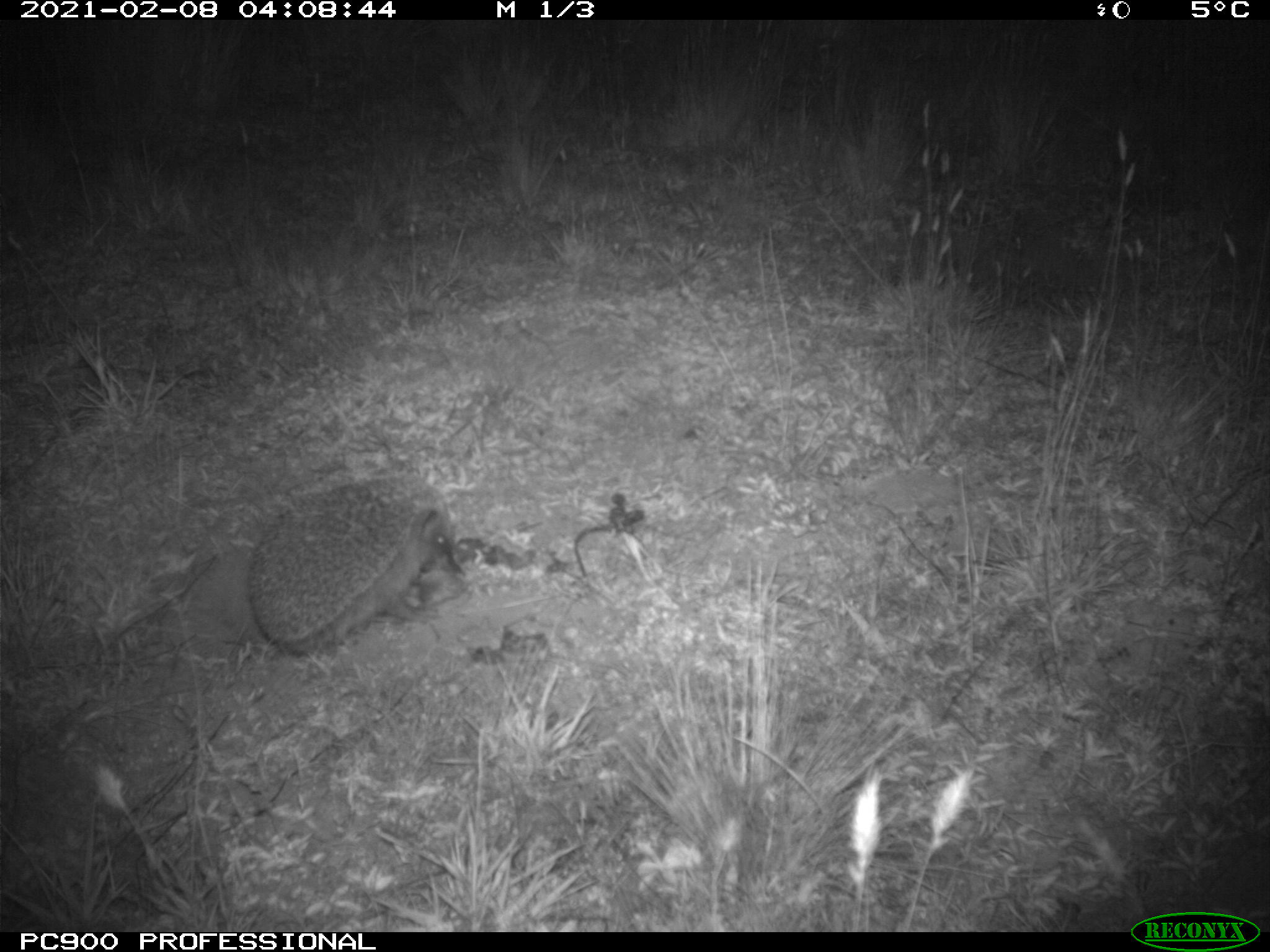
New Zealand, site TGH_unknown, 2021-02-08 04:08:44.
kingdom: Animalia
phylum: Chordata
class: Mammalia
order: Eulipotyphla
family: Erinaceidae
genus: Erinaceus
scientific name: Erinaceus europaeus europaeus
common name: european hedgehog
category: hedgehog